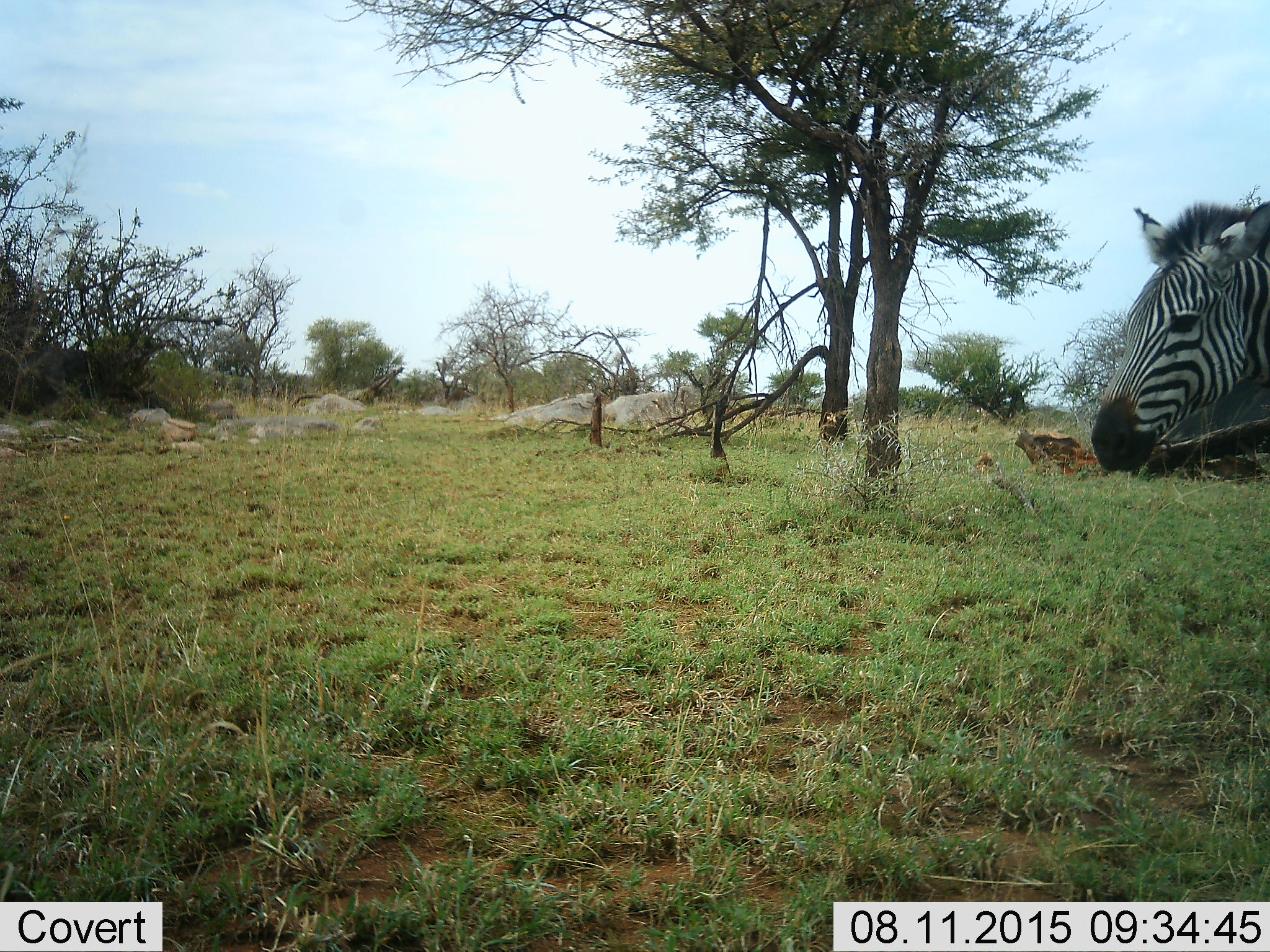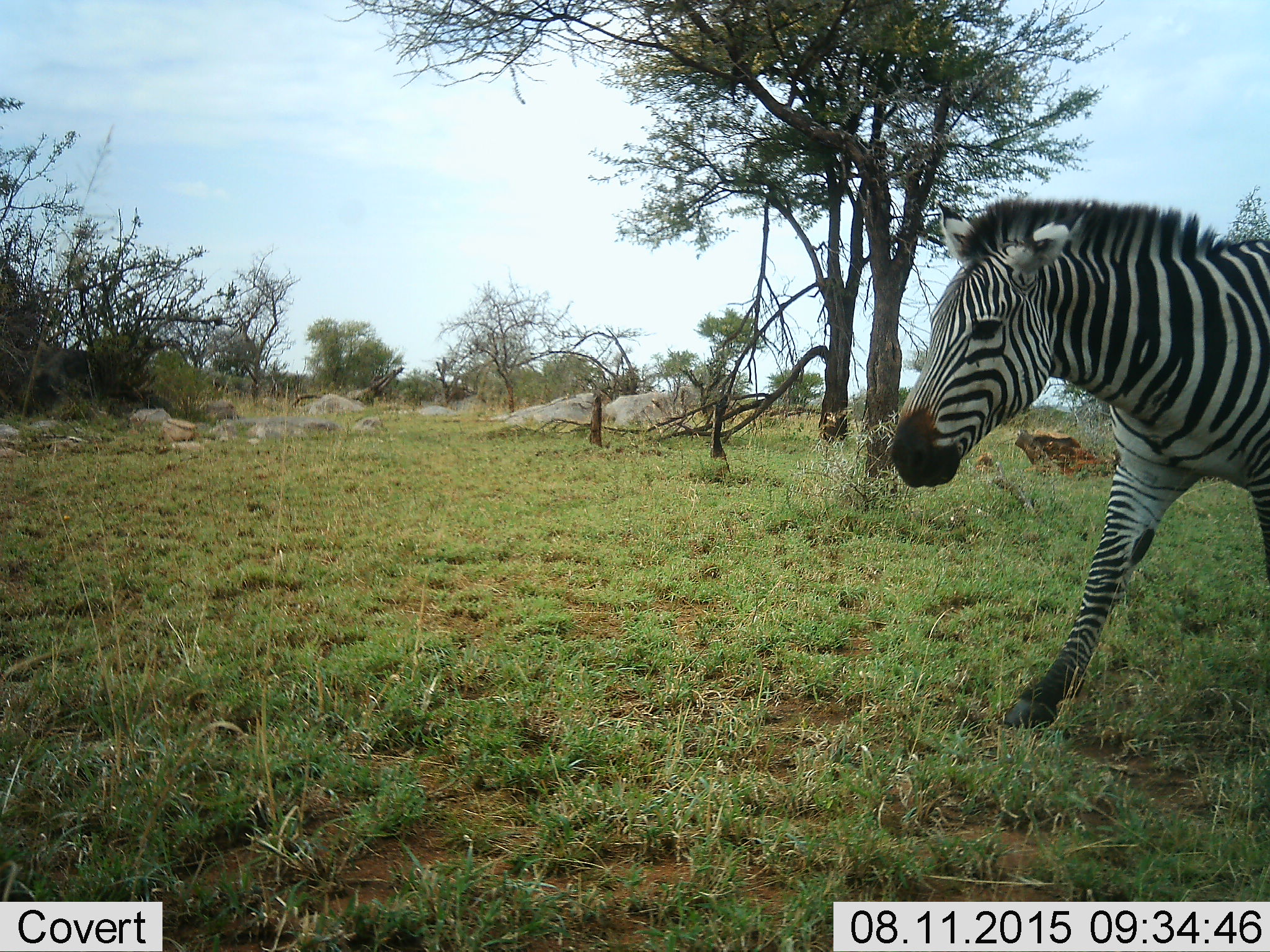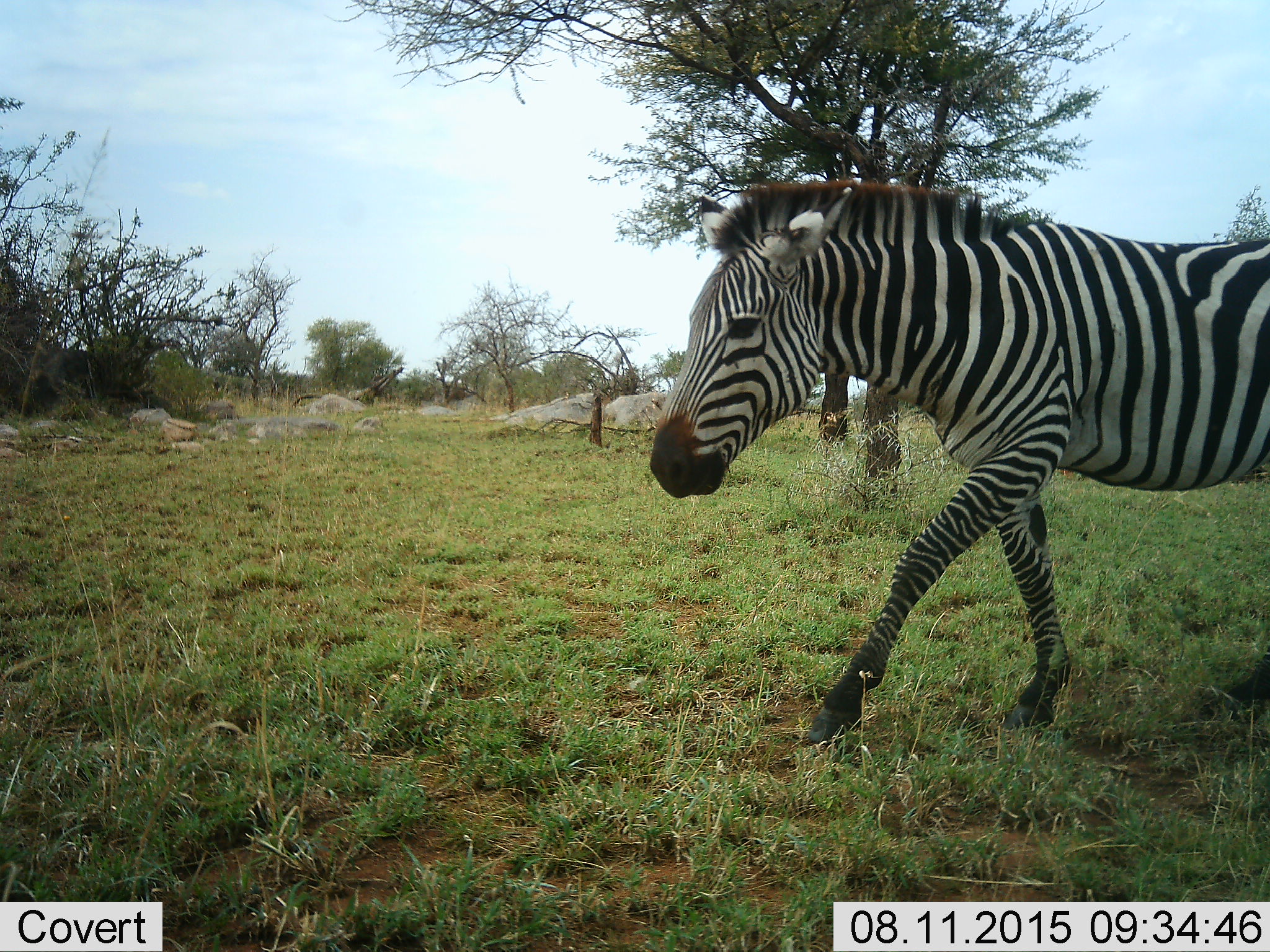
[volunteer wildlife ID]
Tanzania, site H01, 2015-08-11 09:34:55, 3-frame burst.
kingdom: Animalia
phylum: Chordata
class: Mammalia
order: Perissodactyla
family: Equidae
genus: Equus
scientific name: Equus quagga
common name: plains zebra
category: zebra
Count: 1.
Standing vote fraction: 0%.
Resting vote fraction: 0%.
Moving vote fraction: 100%.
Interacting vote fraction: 0%.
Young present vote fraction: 0%.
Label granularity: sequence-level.